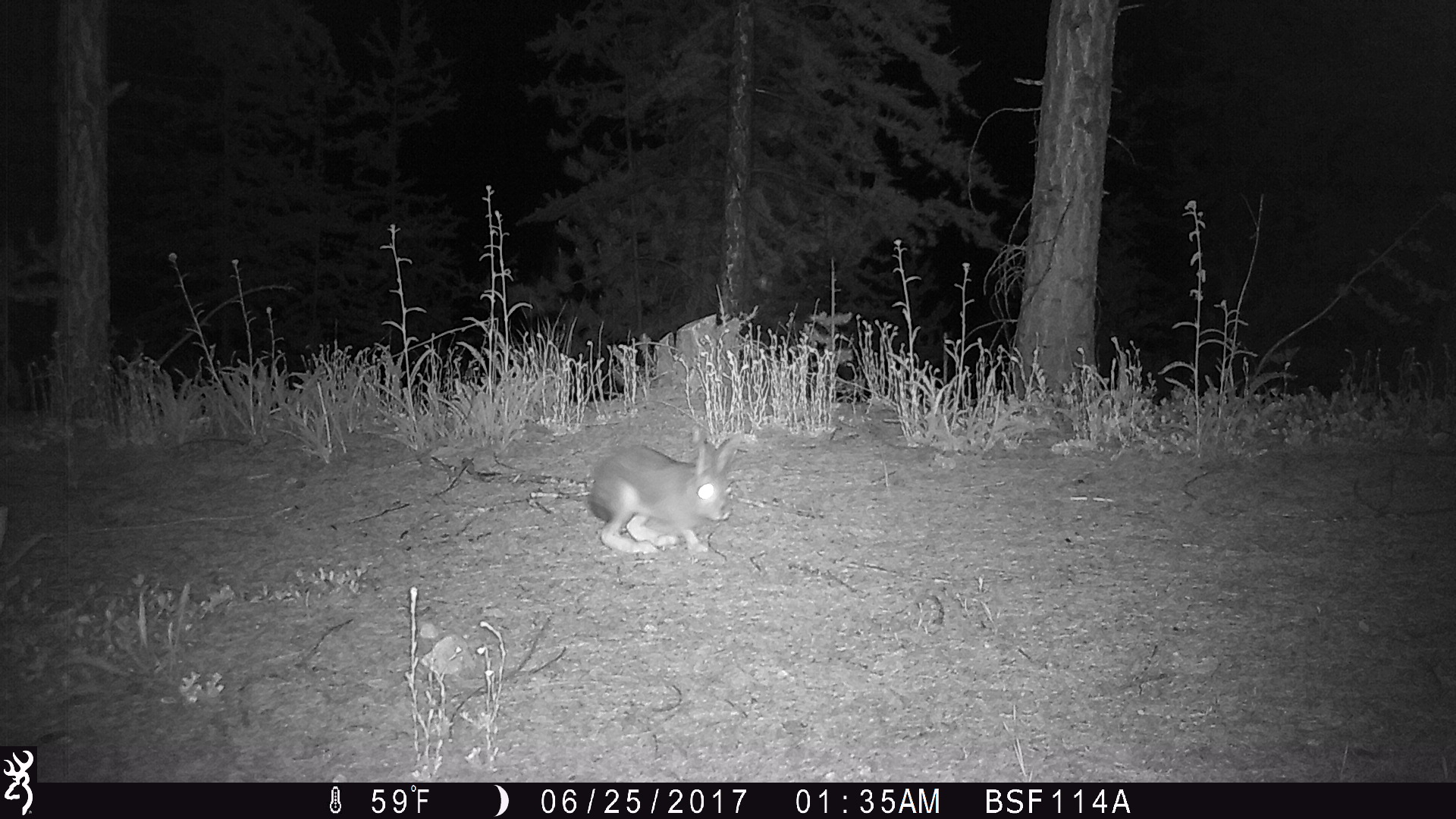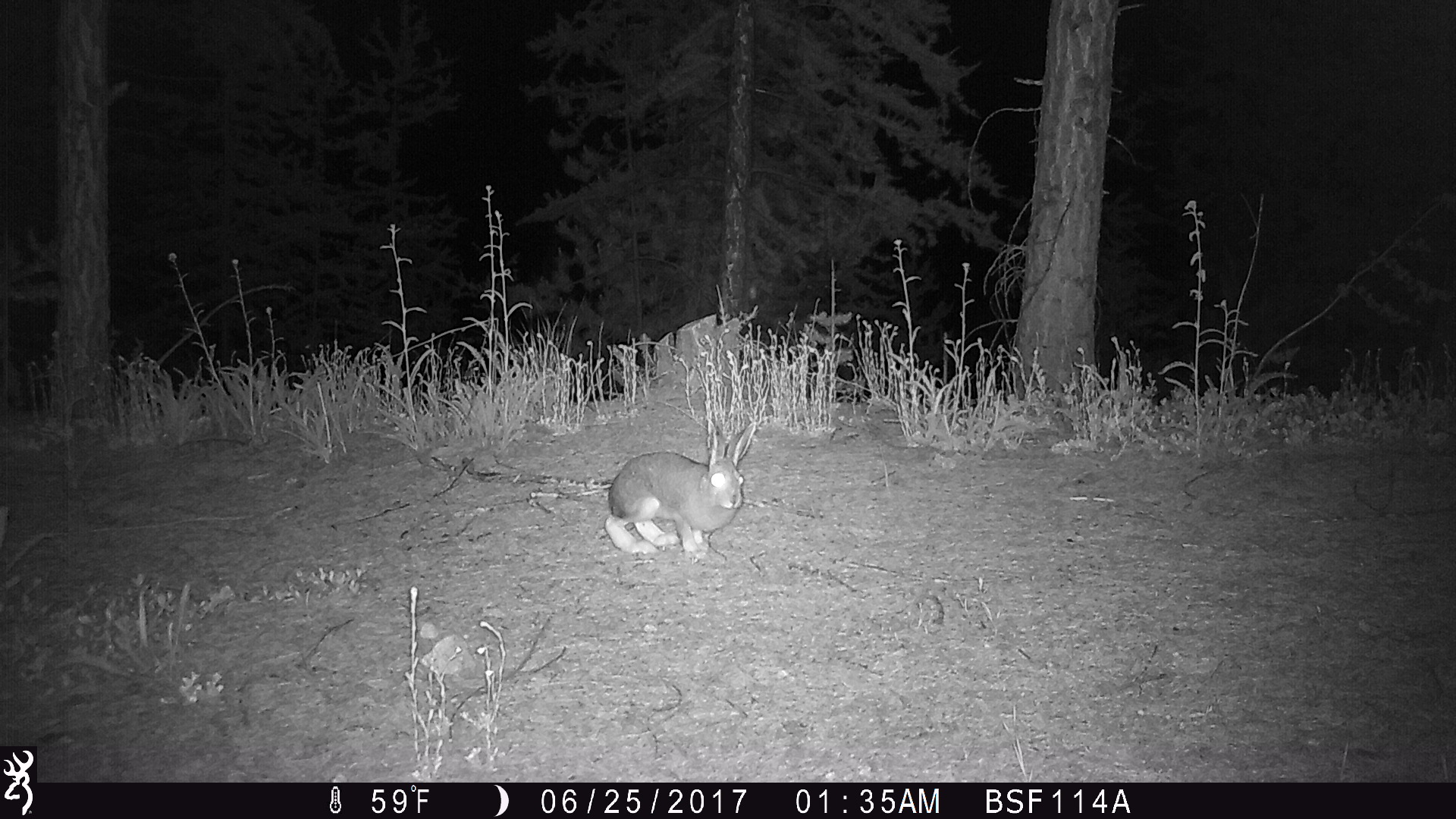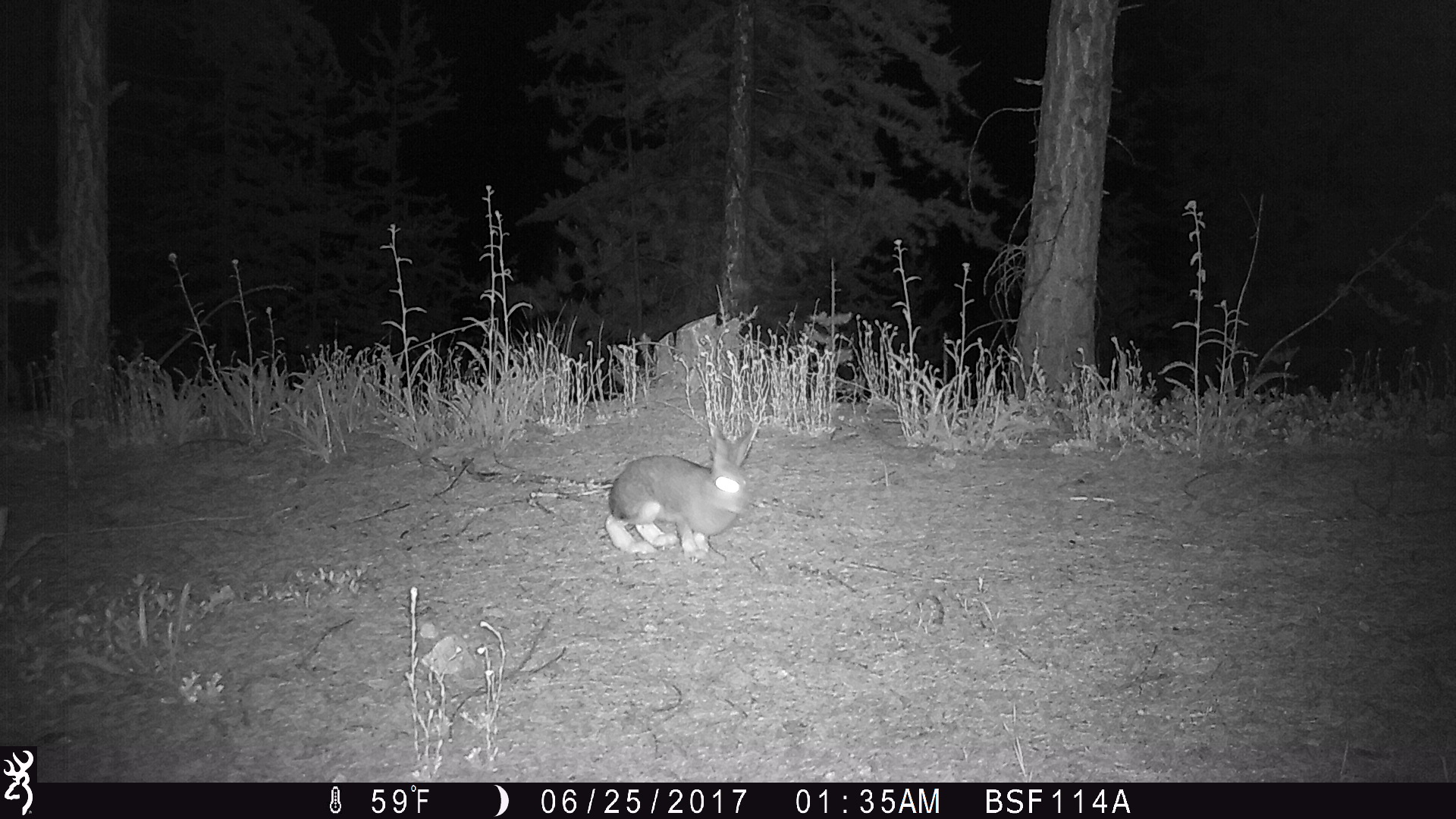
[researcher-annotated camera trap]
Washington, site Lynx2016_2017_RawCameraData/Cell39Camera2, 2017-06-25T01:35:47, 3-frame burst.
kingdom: Animalia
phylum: Chordata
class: Mammalia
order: Lagomorpha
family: Leporidae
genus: Lepus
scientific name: Lepus americanus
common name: snowshoe hare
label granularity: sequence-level